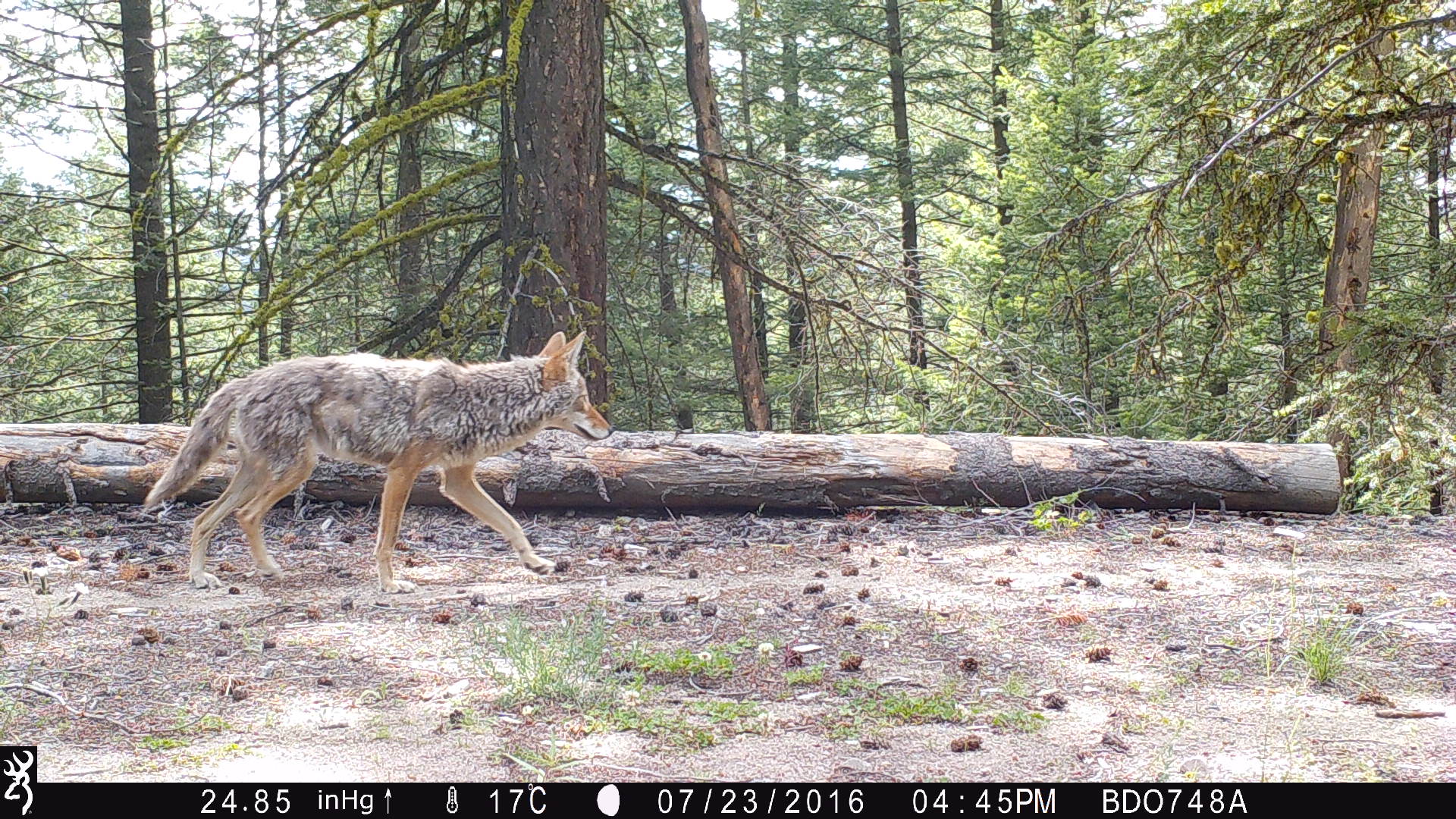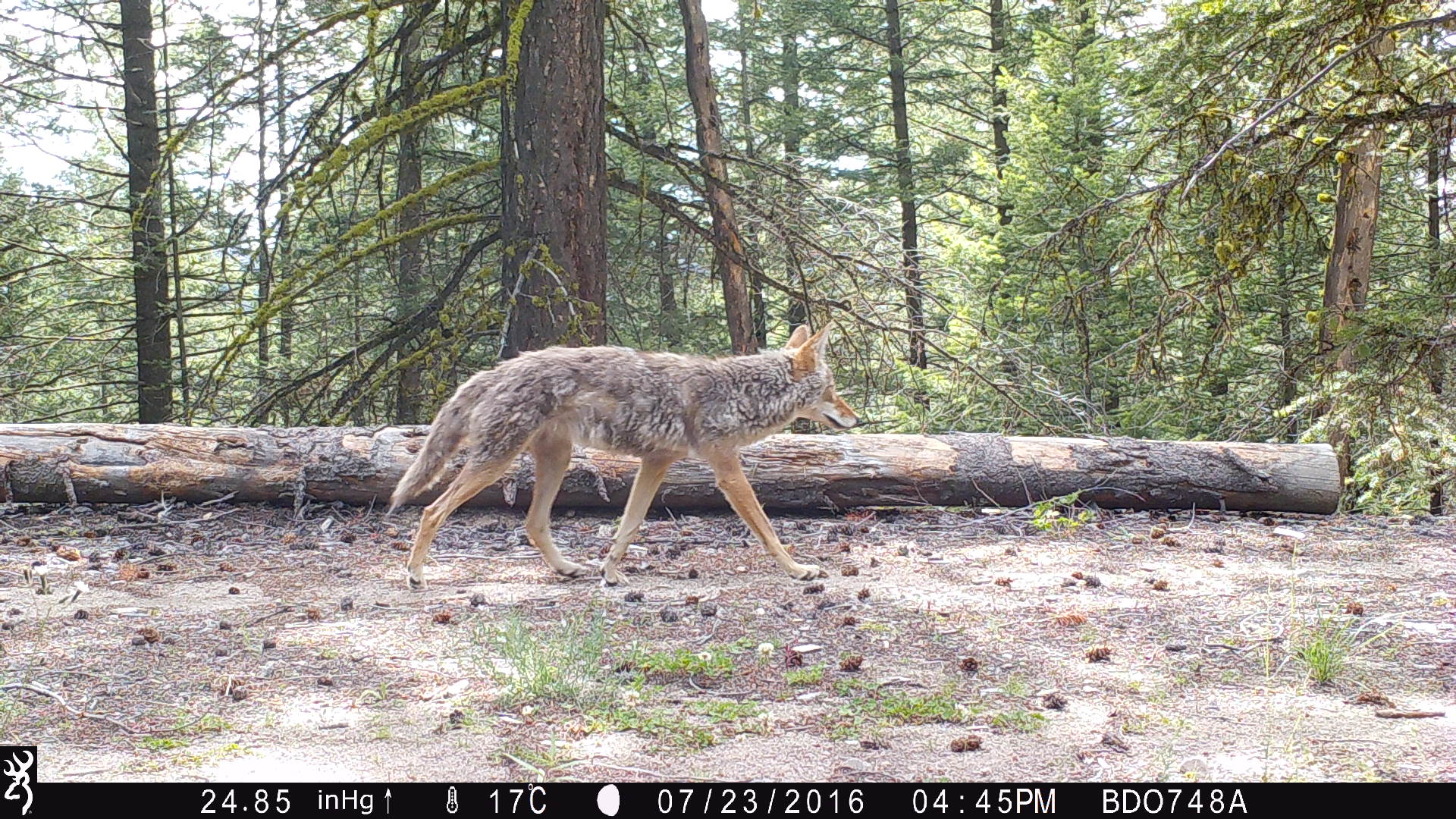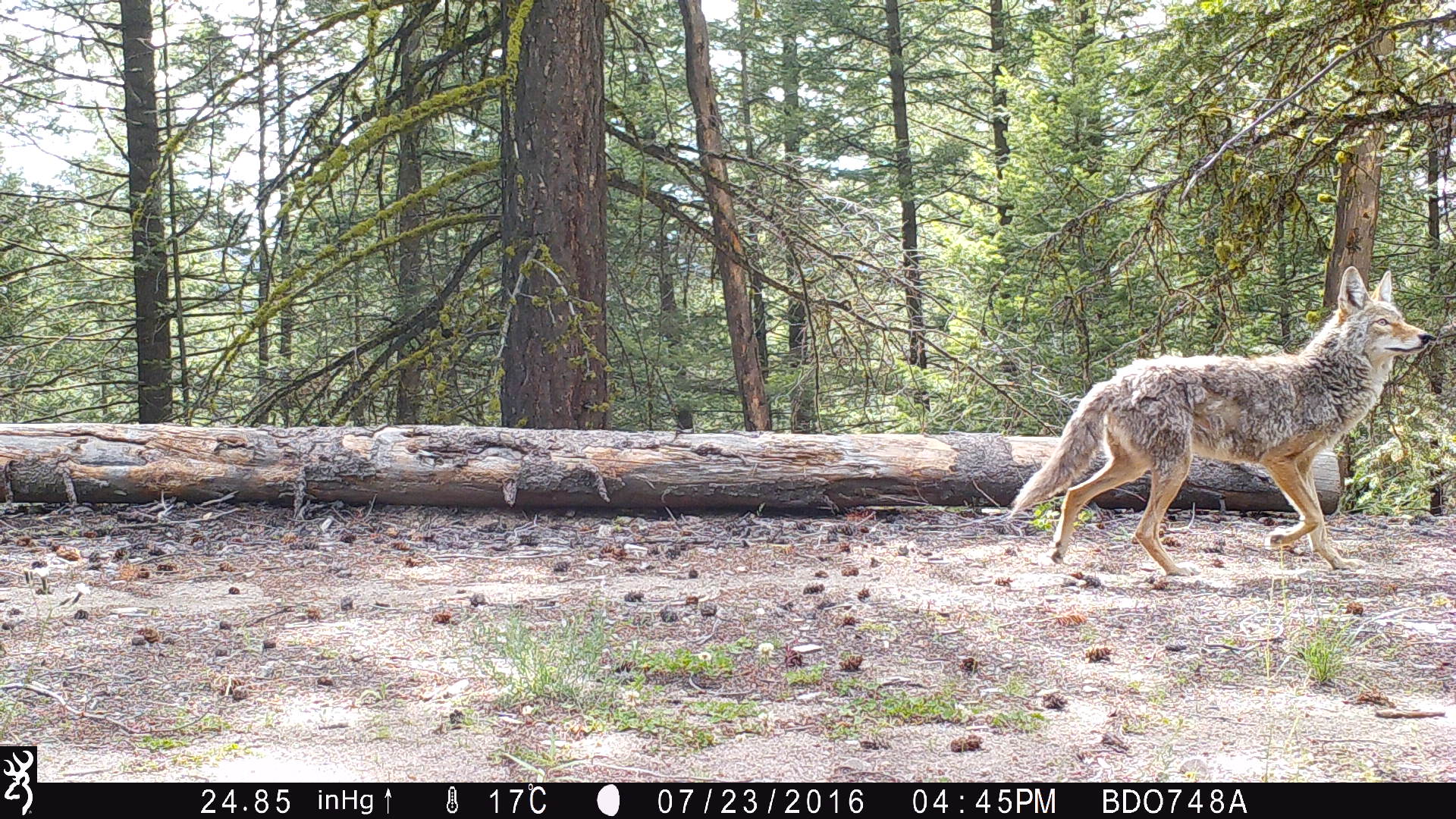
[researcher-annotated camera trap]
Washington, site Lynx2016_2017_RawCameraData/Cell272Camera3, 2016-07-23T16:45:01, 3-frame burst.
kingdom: Animalia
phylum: Chordata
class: Mammalia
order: Carnivora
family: Canidae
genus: Canis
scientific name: Canis latrans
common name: coyote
Canis latrans (coyote). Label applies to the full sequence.